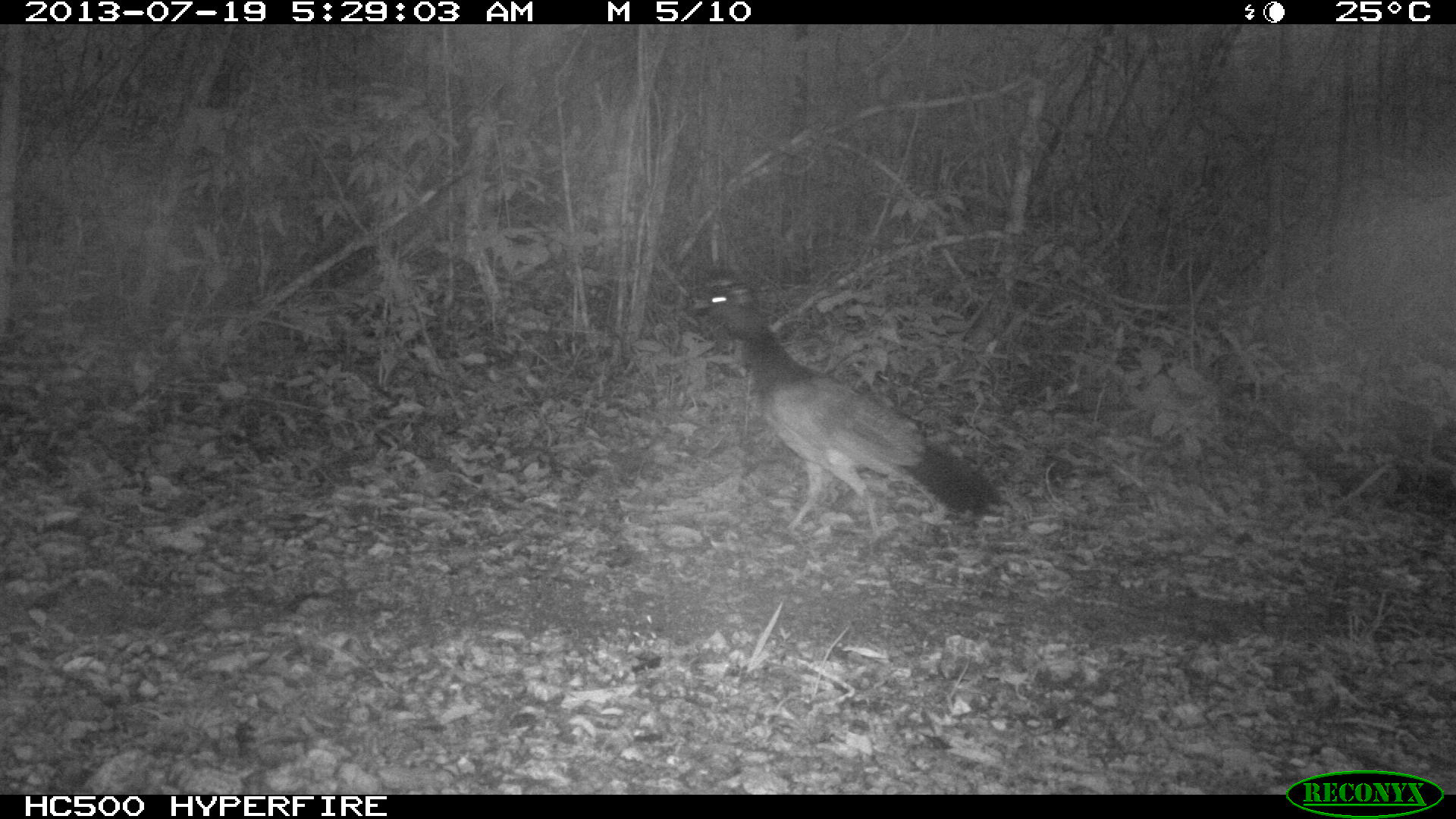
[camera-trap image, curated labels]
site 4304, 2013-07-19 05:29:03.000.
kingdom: Animalia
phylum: Chordata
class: Aves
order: Galliformes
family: Cracidae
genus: Crax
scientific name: Crax rubra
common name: great curassow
Crax rubra (great curassow), count 1, sex female.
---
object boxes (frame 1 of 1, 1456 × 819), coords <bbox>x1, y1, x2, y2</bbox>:
crax rubra: <bbox>688, 272, 1001, 552</bbox>